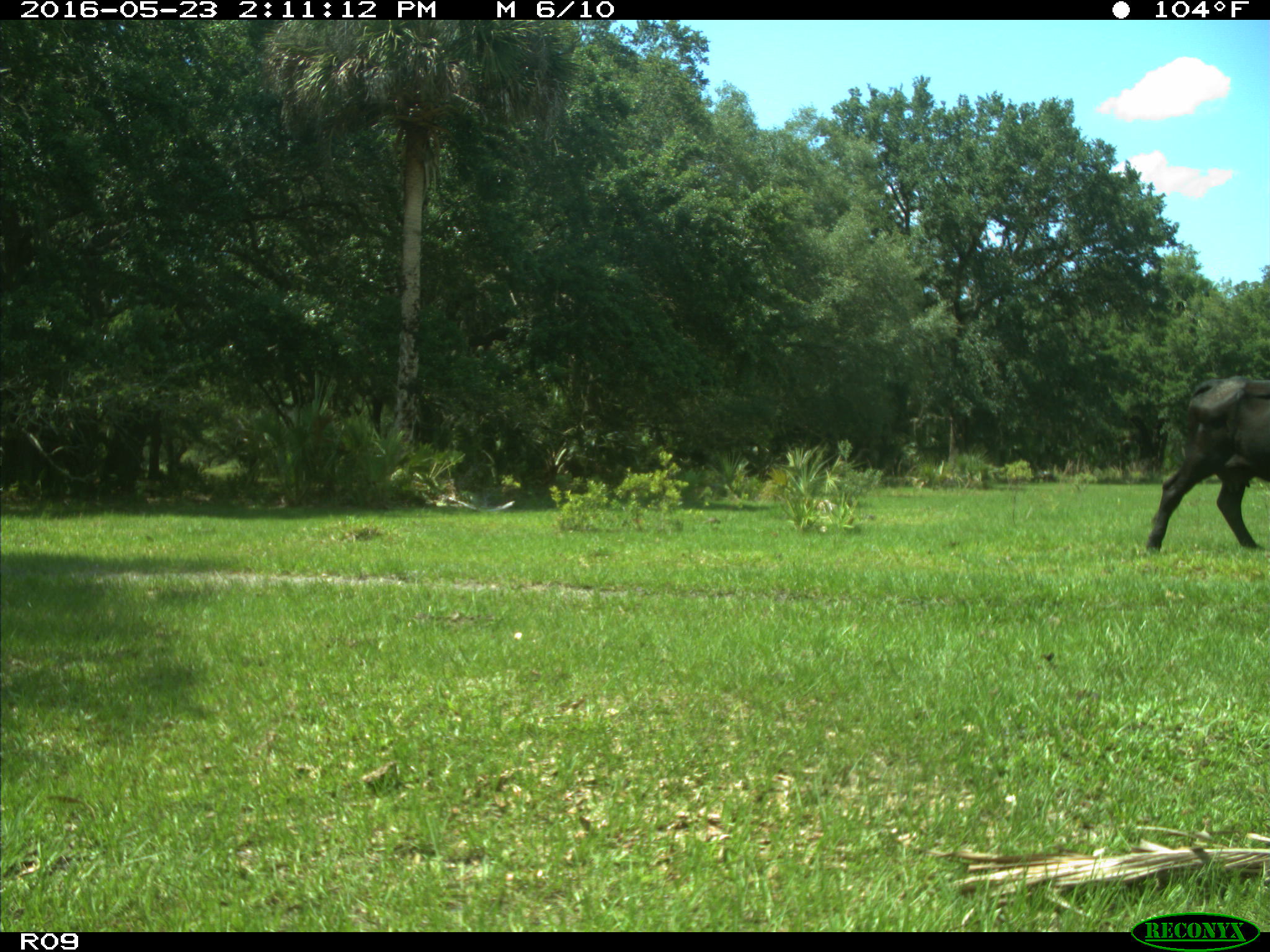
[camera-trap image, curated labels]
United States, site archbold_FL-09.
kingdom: Animalia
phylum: Chordata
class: Mammalia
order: Artiodactyla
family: Bovidae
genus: Bos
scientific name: Bos taurus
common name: domestic cow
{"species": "Bos taurus (domestic cow)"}